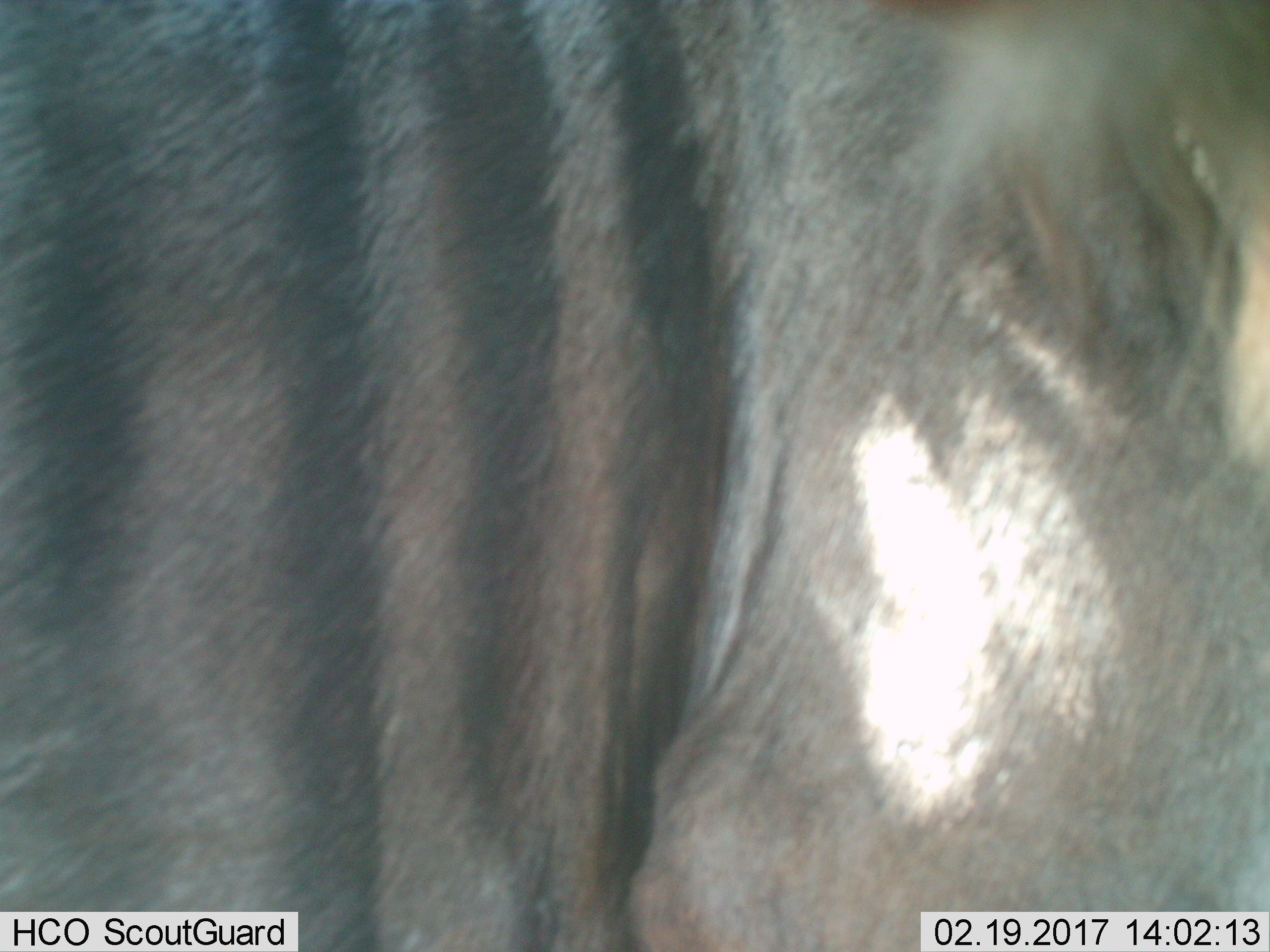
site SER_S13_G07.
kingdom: Animalia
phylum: Chordata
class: Mammalia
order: Artiodactyla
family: Bovidae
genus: Connochaetes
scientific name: Connochaetes taurinus taurinus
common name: blue wildebeest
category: wildebeestblue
Wildebeestblue (blue wildebeest) (Connochaetes taurinus taurinus), count 1. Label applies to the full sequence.